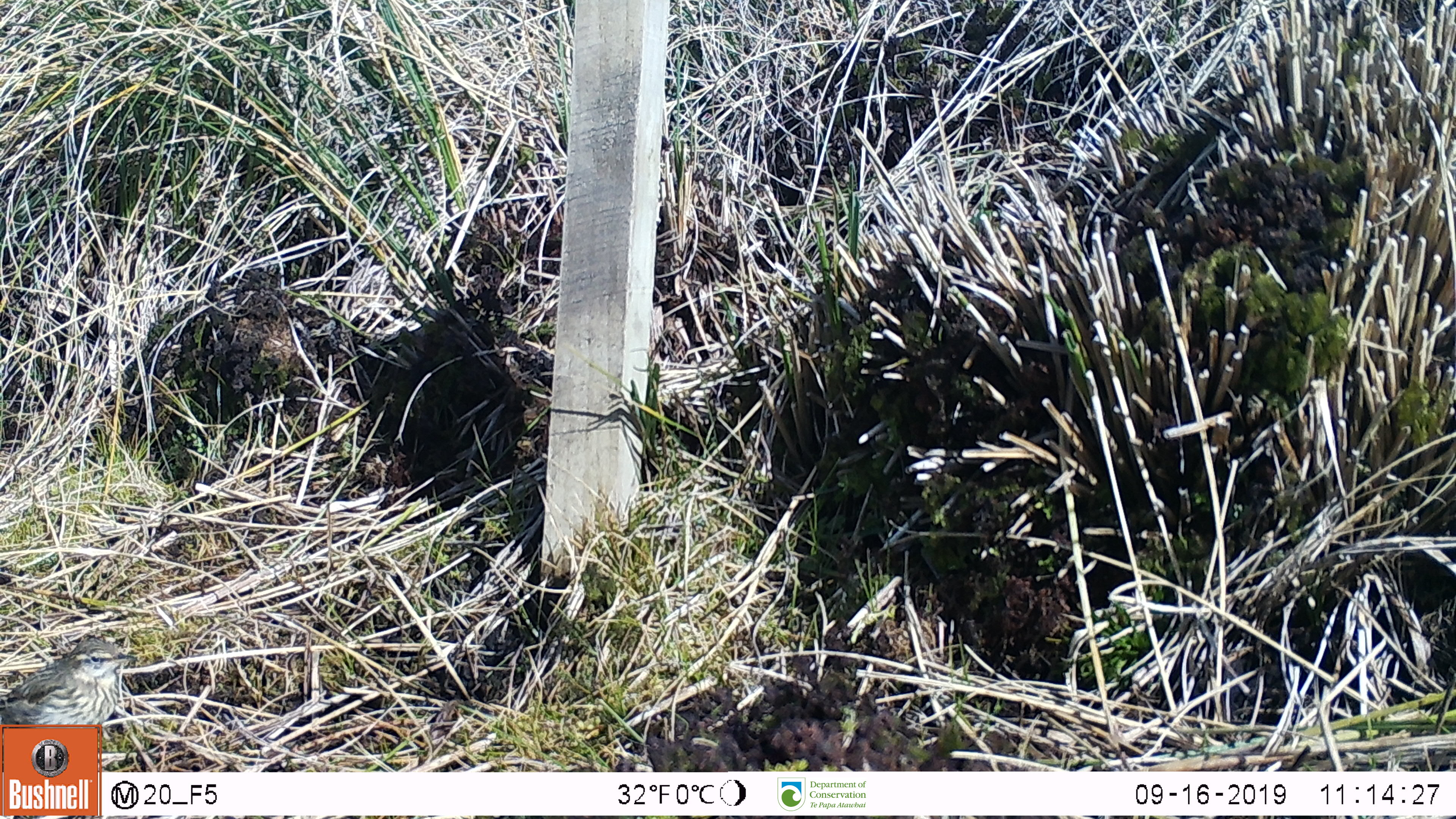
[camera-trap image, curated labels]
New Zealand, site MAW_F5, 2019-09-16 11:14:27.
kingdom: Animalia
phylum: Chordata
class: Aves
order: Passeriformes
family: Motacillidae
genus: Anthus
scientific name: Anthus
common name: pipit